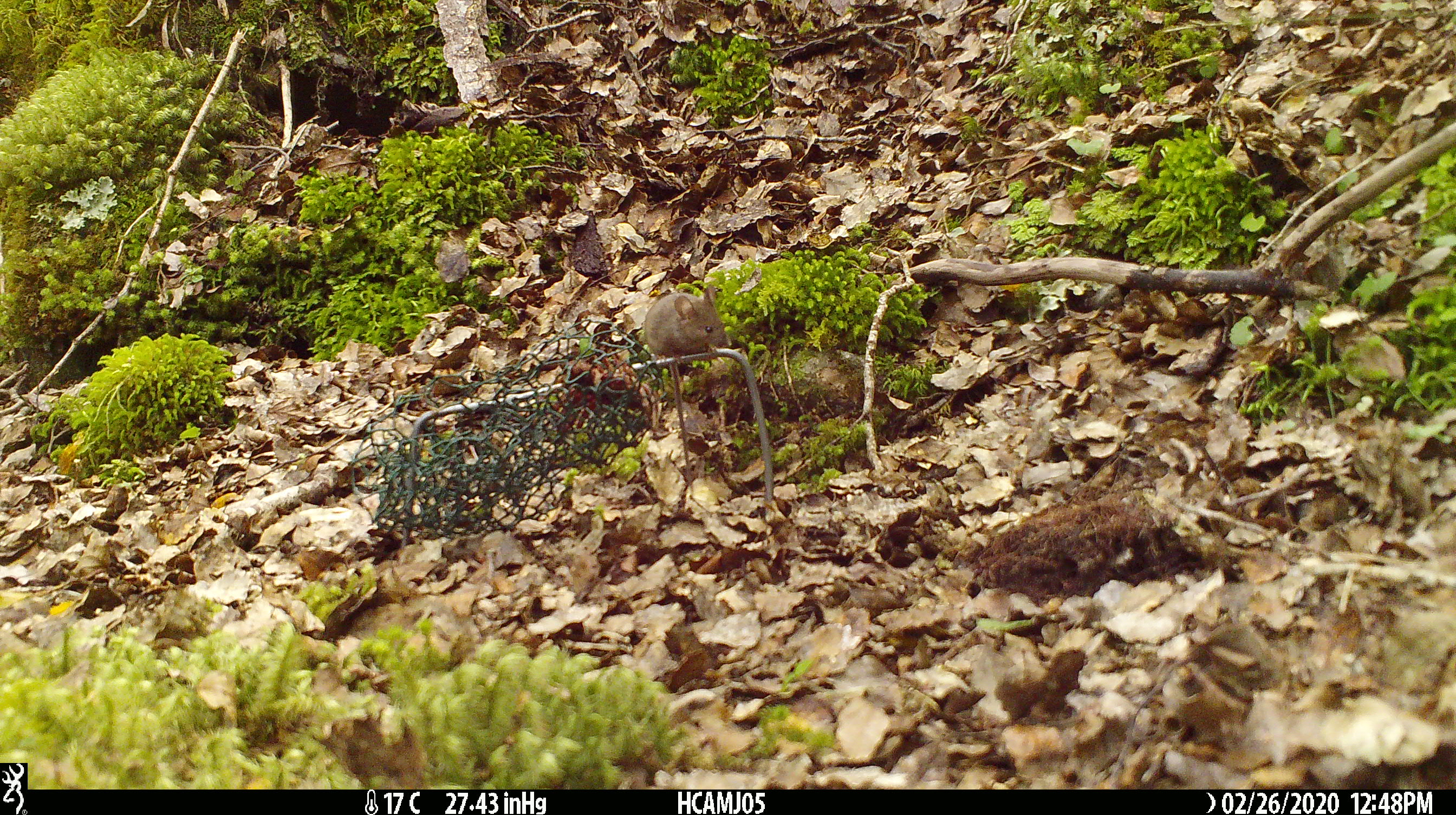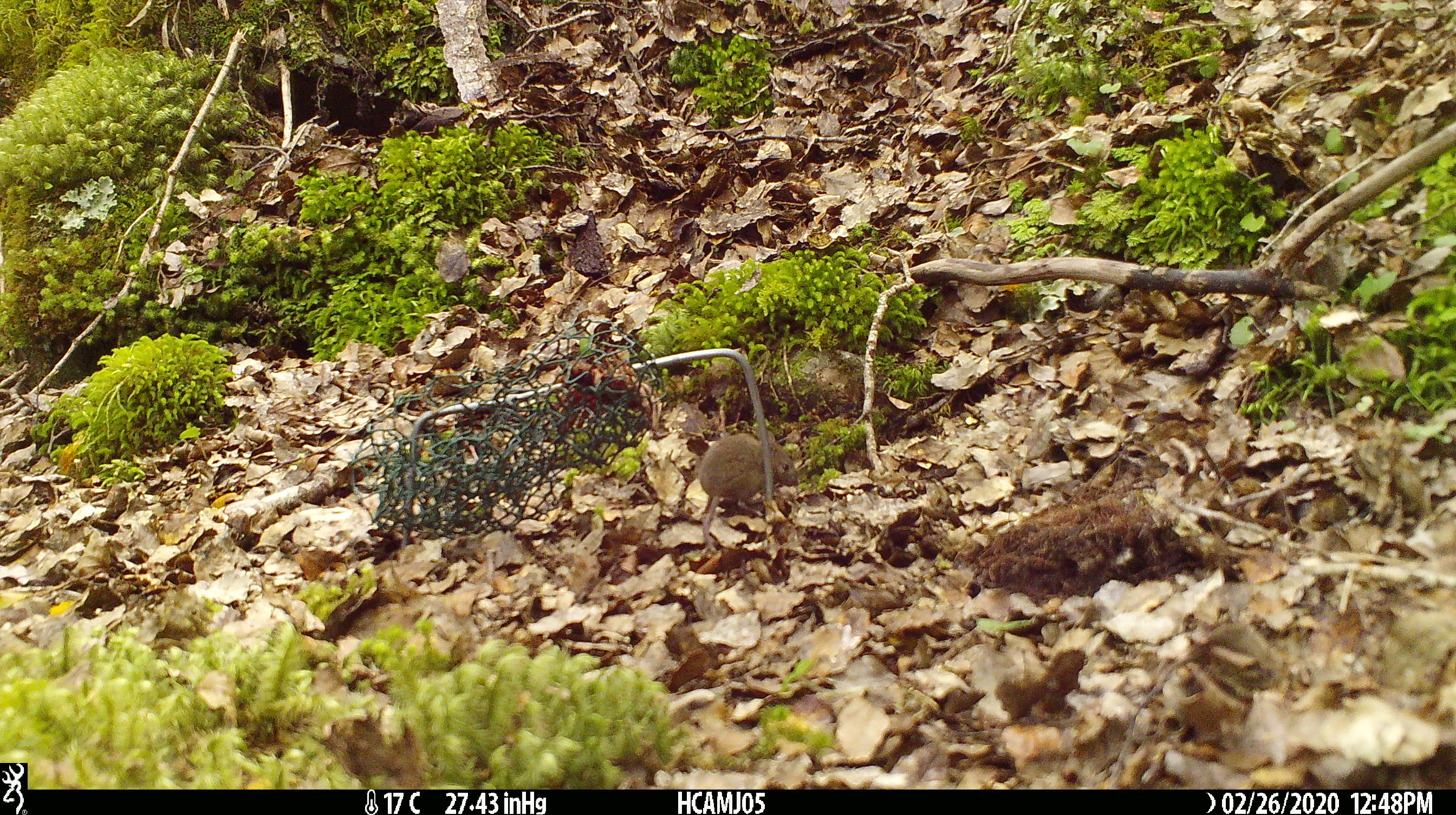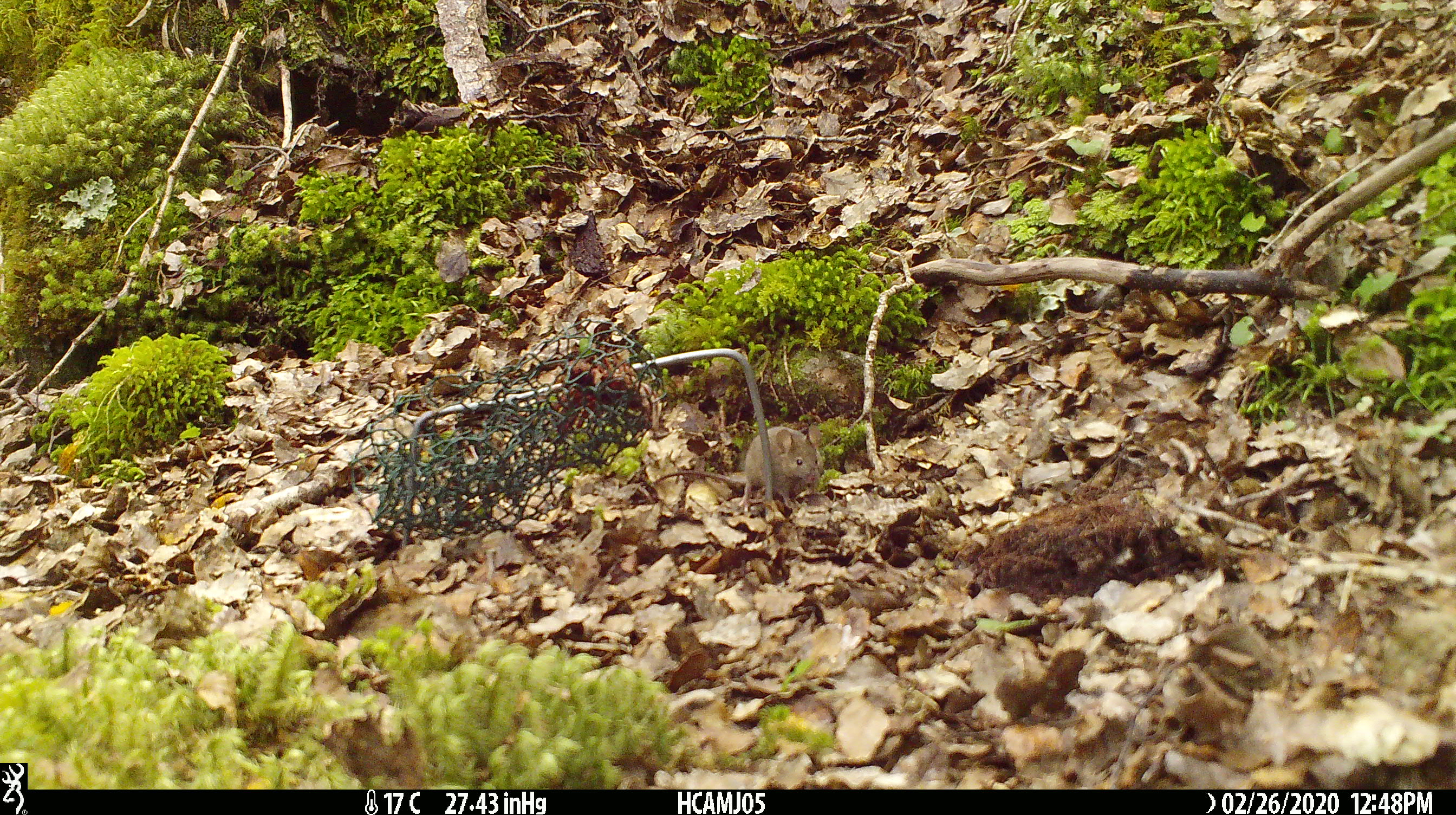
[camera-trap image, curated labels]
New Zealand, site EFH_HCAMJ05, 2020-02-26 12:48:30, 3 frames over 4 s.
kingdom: Animalia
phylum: Chordata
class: Mammalia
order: Rodentia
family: Muridae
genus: Mus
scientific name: Mus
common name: mouse